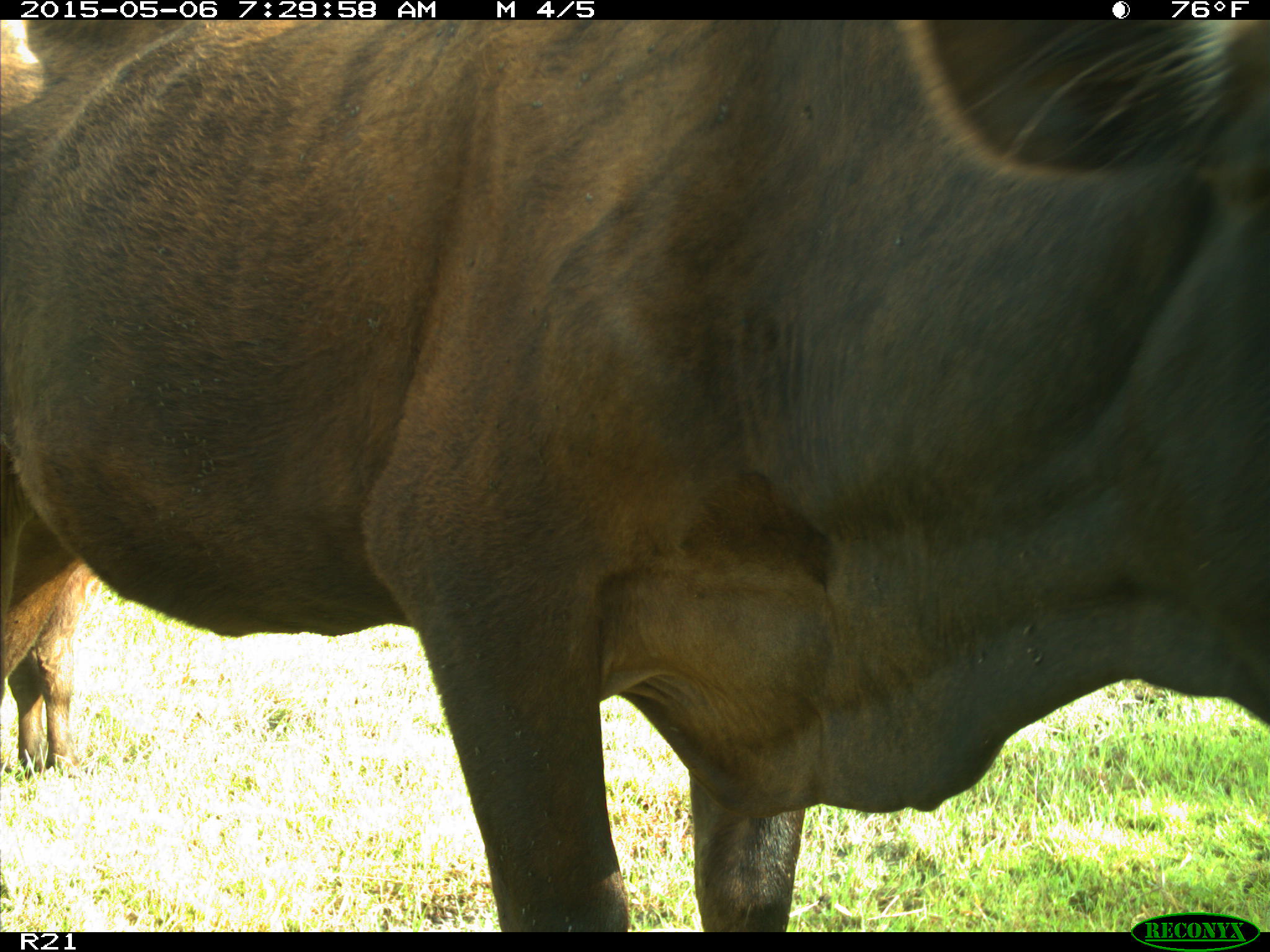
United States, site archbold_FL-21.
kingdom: Animalia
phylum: Chordata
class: Mammalia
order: Artiodactyla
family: Bovidae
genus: Bos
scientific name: Bos taurus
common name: domestic cow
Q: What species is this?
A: Bos taurus (domestic cow).